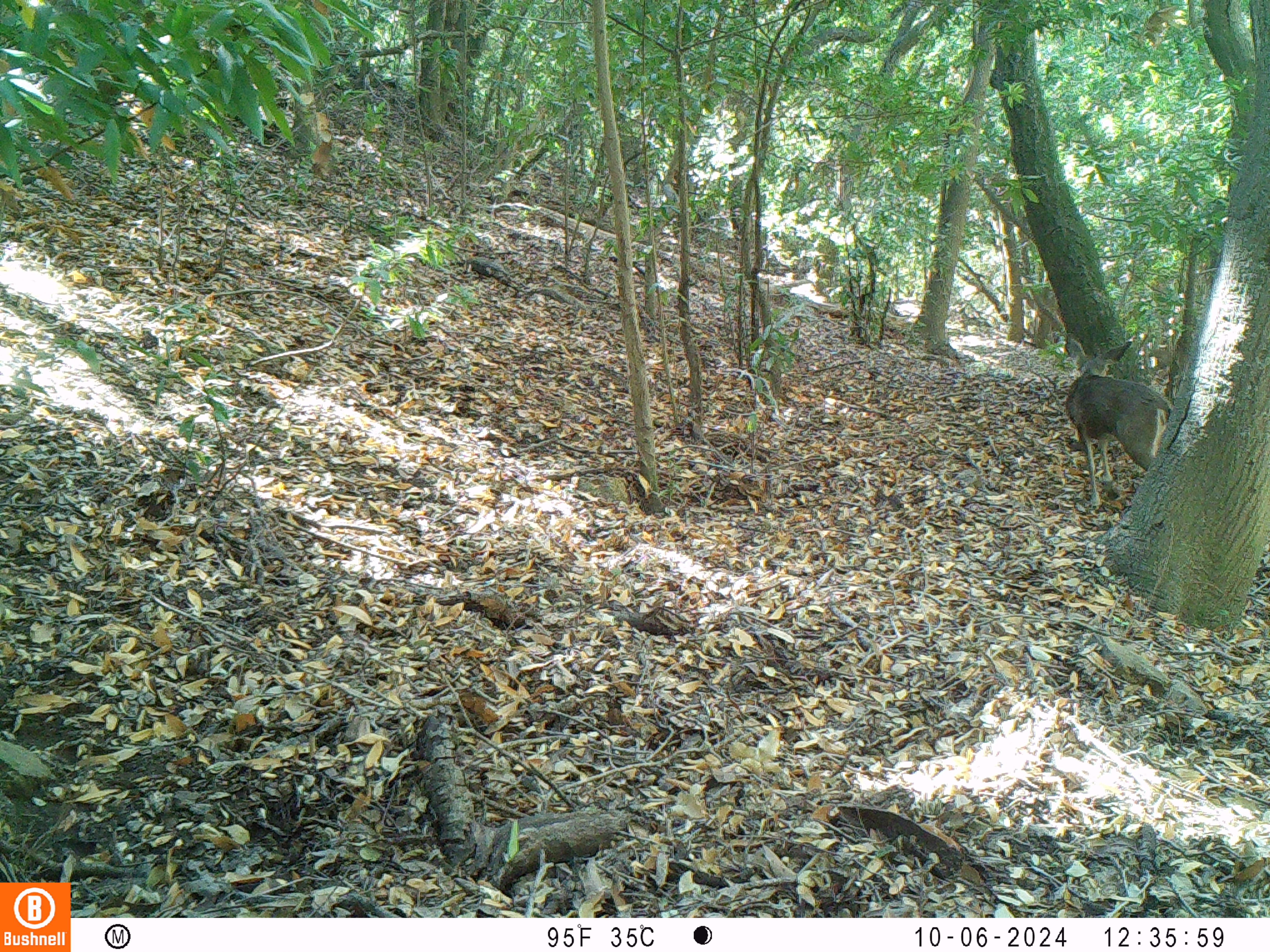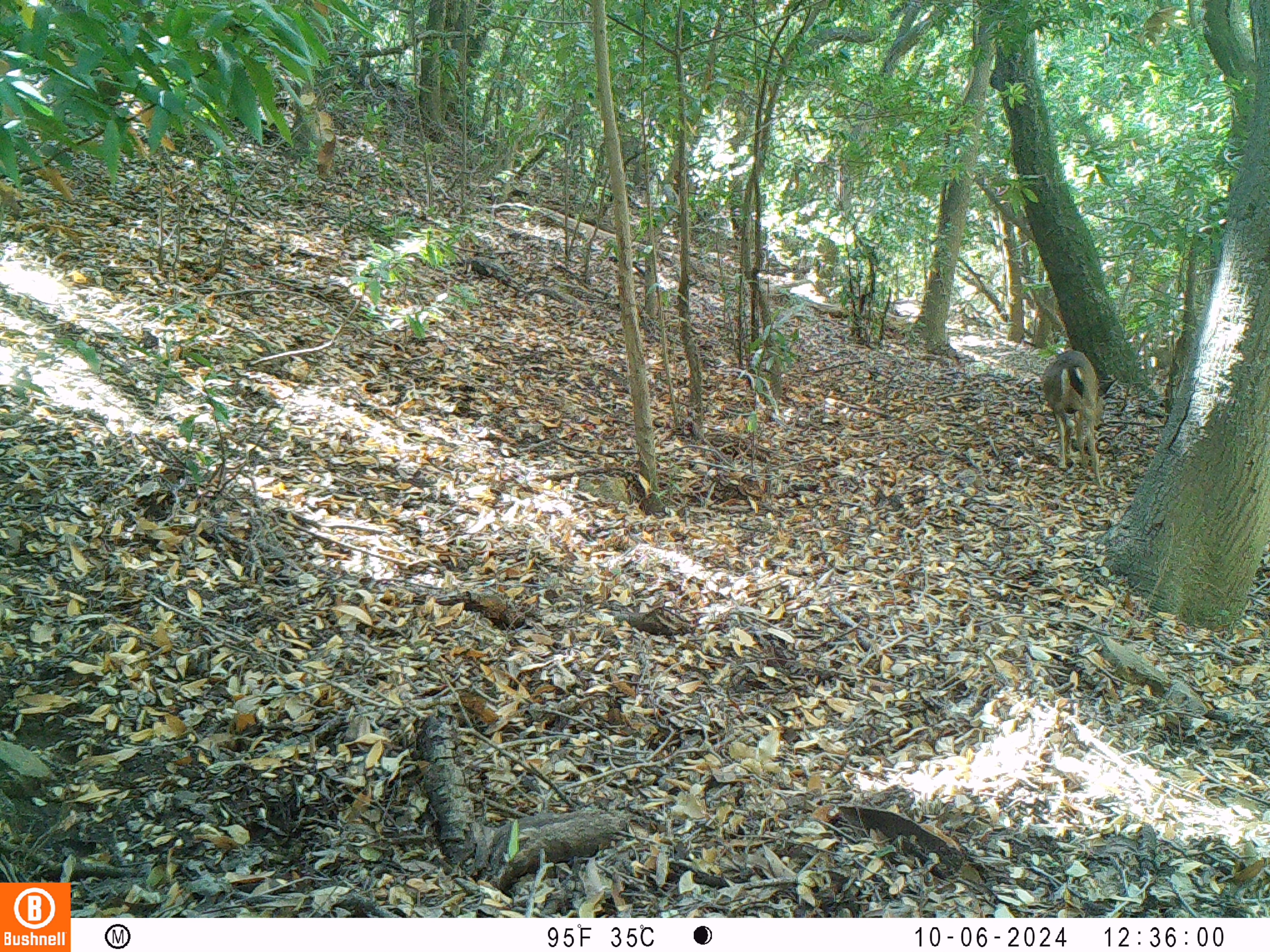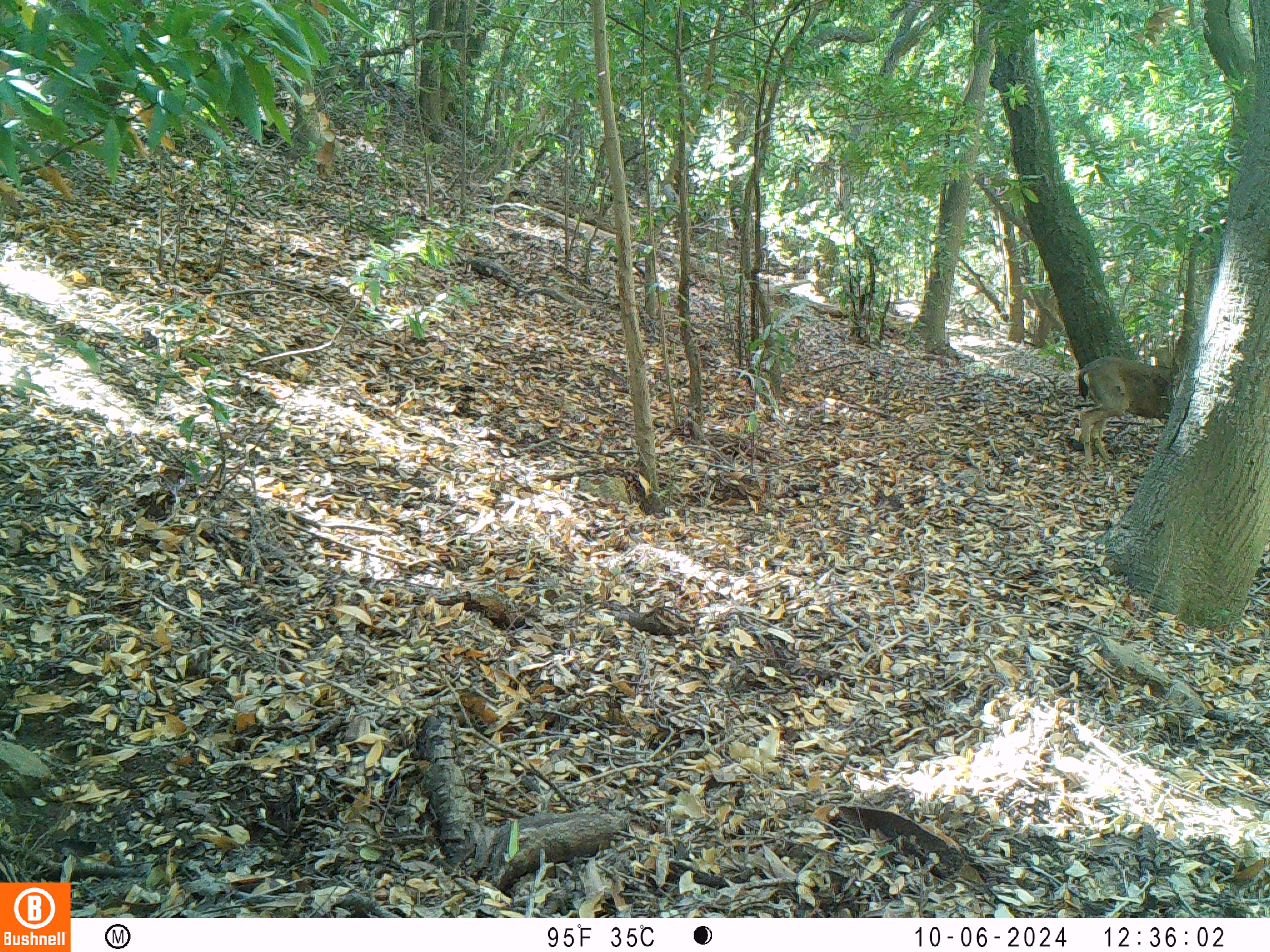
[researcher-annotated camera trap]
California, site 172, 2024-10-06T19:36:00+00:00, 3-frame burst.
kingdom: Animalia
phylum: Chordata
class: Mammalia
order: Artiodactyla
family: Cervidae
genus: Odocoileus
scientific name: Odocoileus hemionus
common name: mule deer